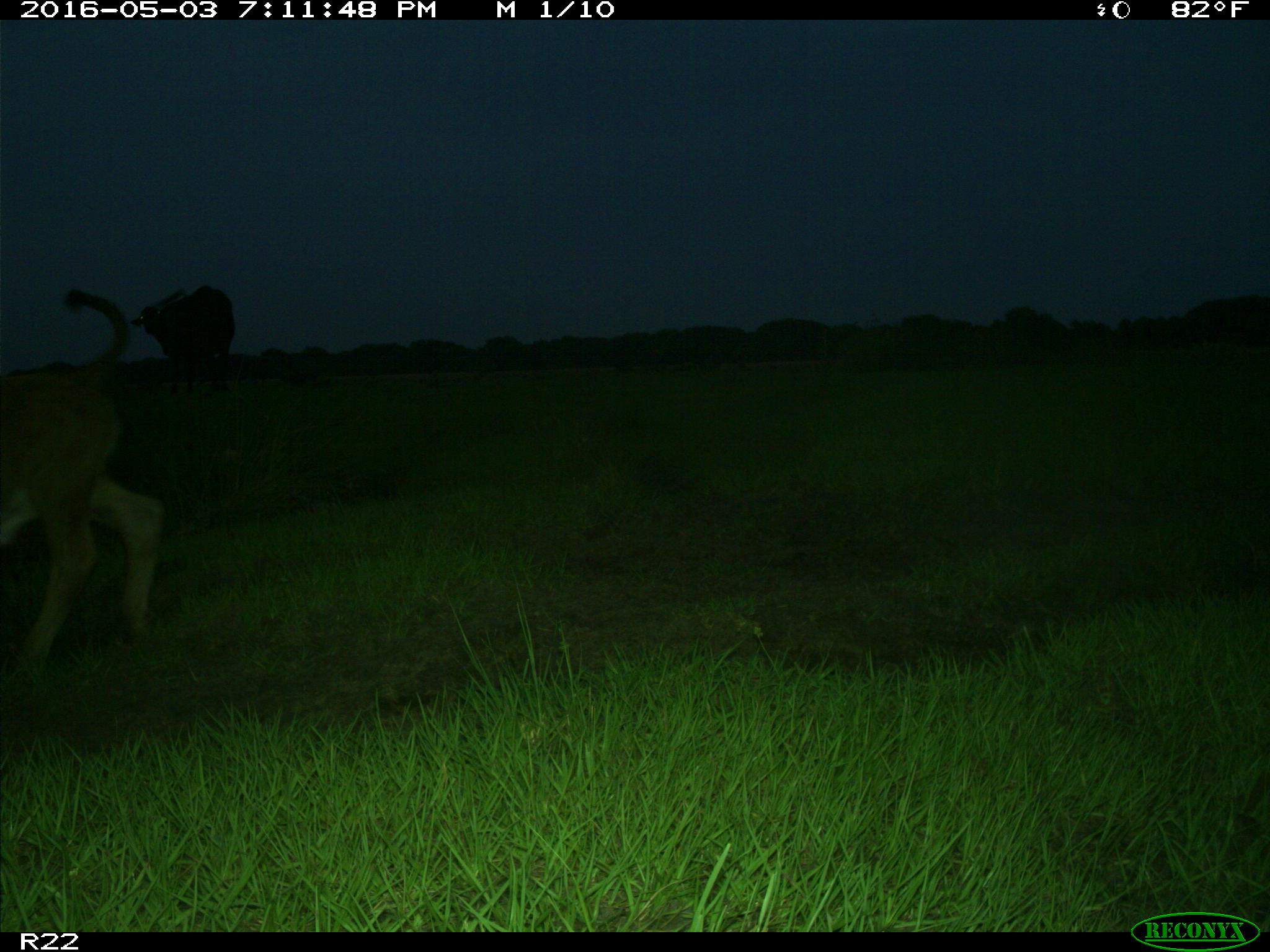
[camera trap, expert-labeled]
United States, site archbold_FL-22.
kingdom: Animalia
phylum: Chordata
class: Mammalia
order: Artiodactyla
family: Bovidae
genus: Bos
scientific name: Bos taurus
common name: domestic cow